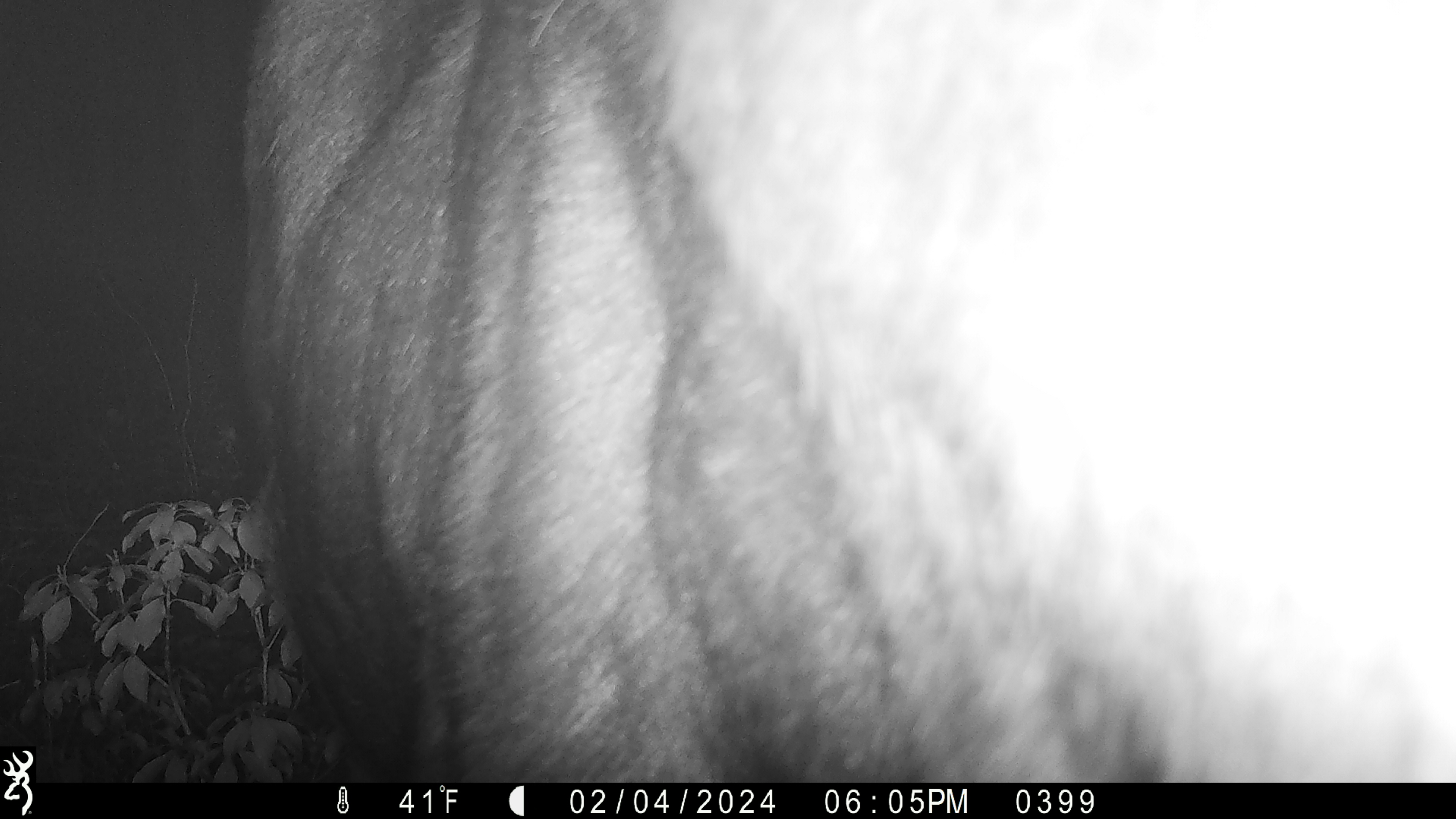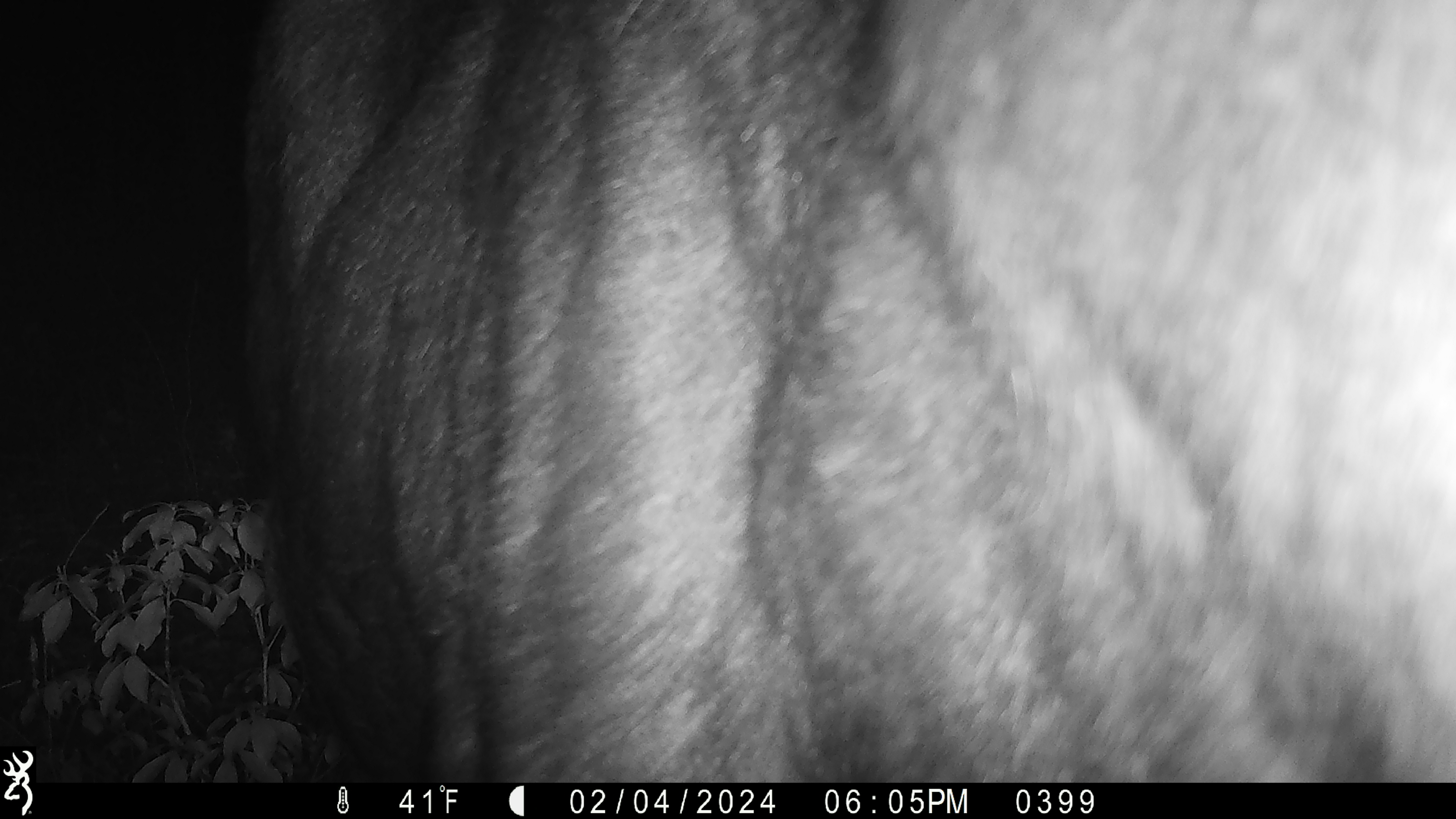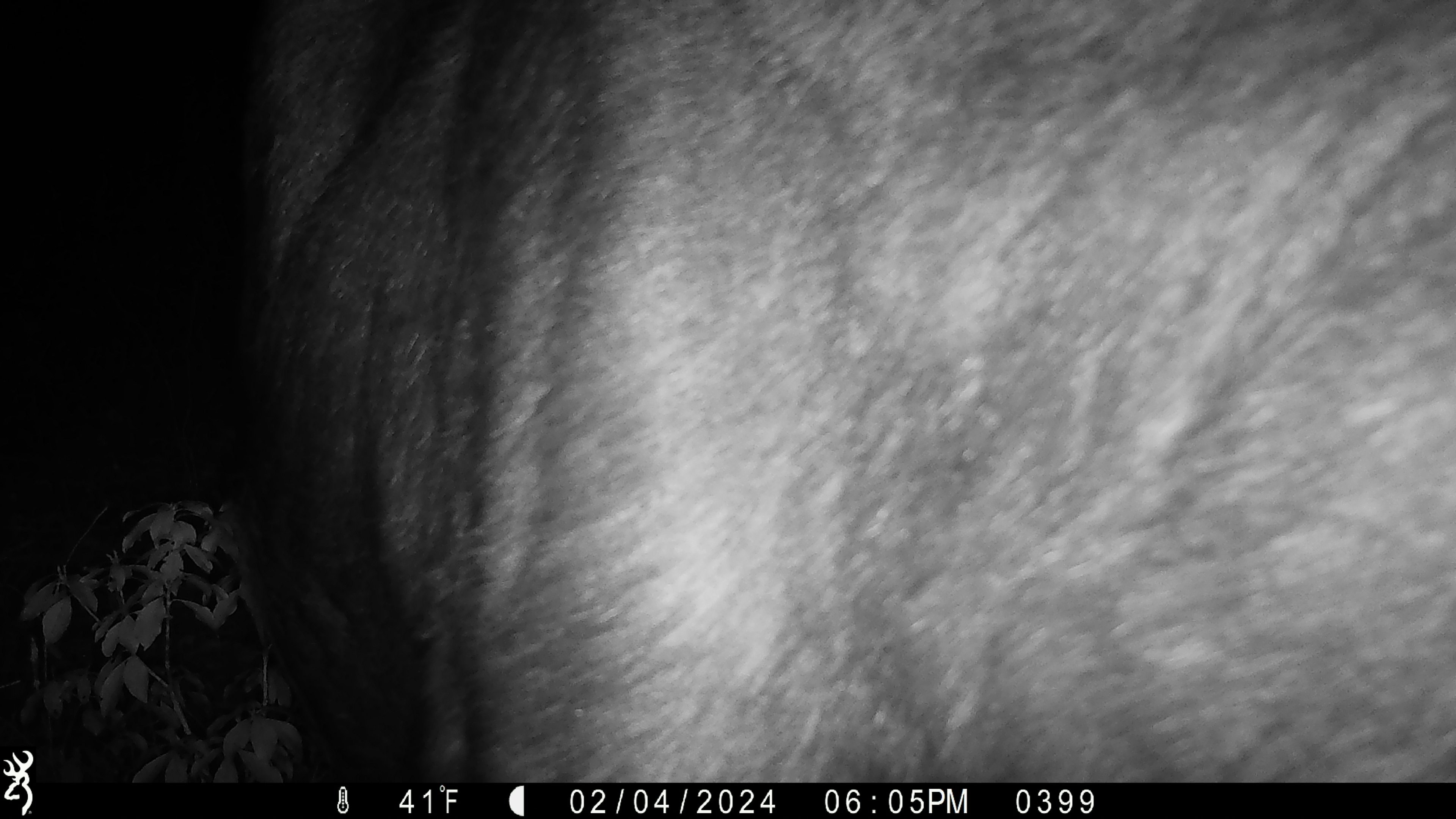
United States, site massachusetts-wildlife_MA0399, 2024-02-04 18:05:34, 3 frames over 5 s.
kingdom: Animalia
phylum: Chordata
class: Mammalia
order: Artiodactyla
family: Cervidae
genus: Alces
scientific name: Alces alces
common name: moose